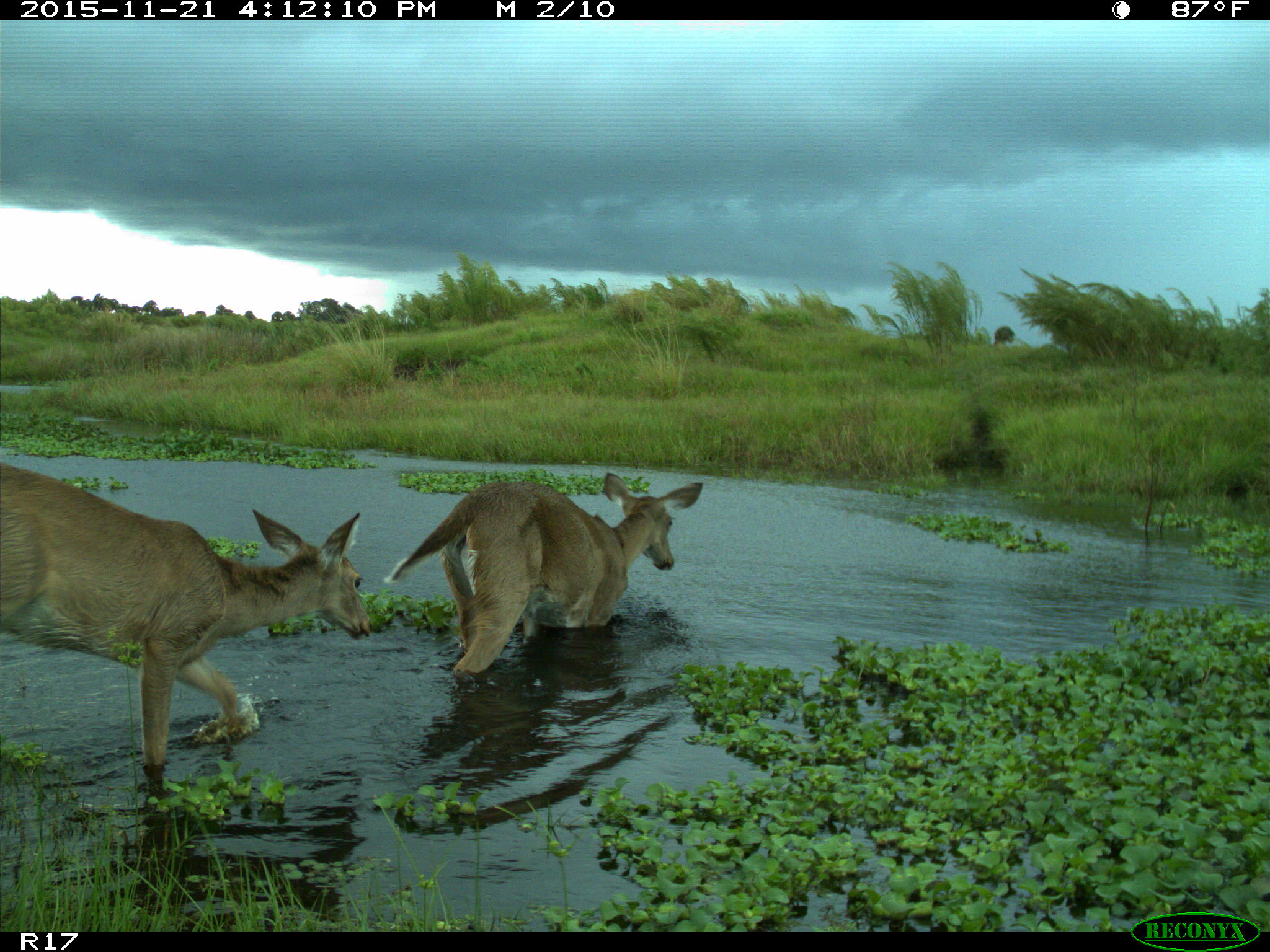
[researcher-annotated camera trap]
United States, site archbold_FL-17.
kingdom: Animalia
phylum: Chordata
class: Mammalia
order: Artiodactyla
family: Cervidae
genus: Odocoileus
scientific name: Odocoileus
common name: deer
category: unidentified deer